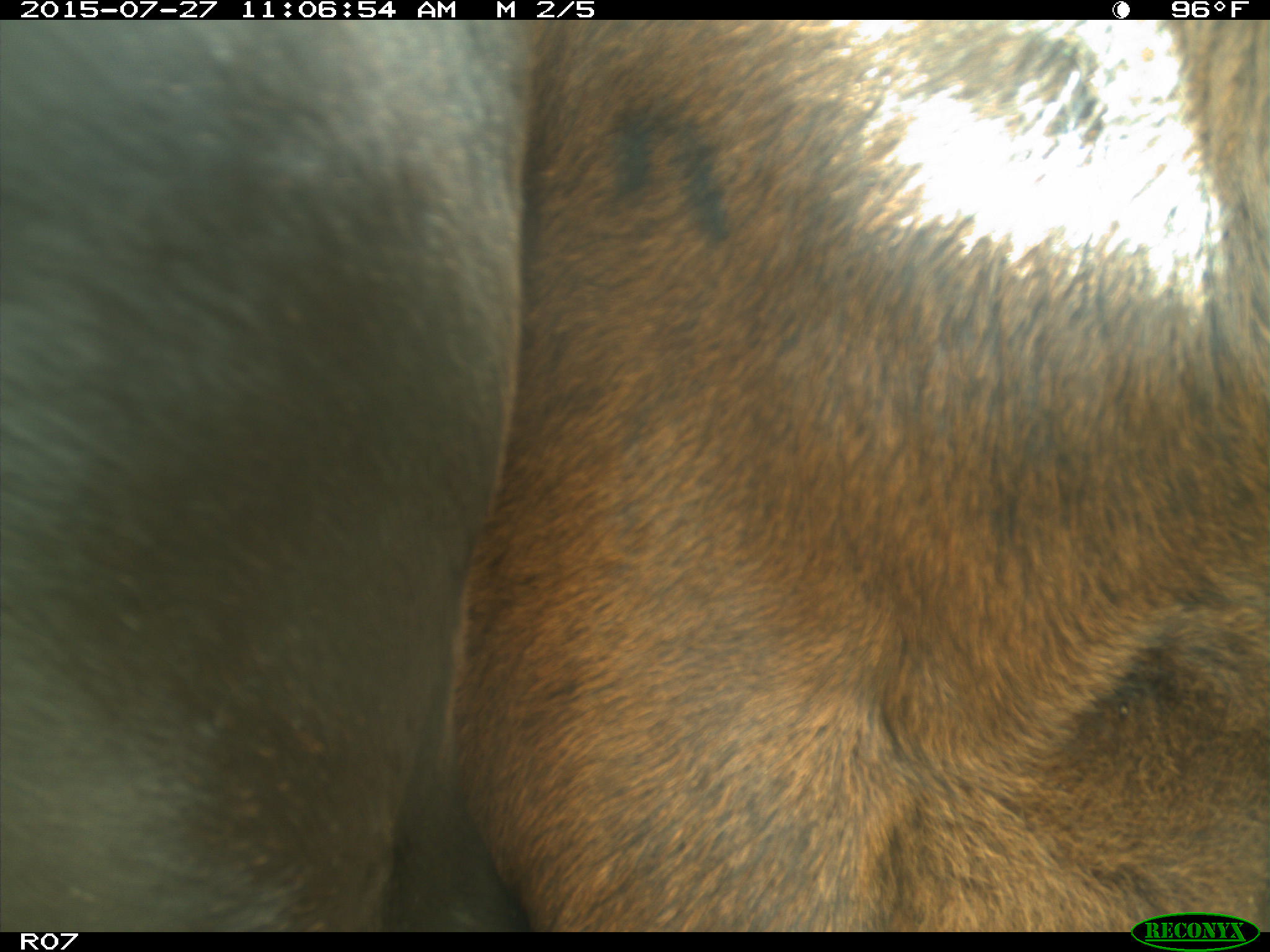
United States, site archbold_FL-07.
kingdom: Animalia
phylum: Chordata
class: Mammalia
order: Artiodactyla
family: Bovidae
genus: Bos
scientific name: Bos taurus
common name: domestic cow